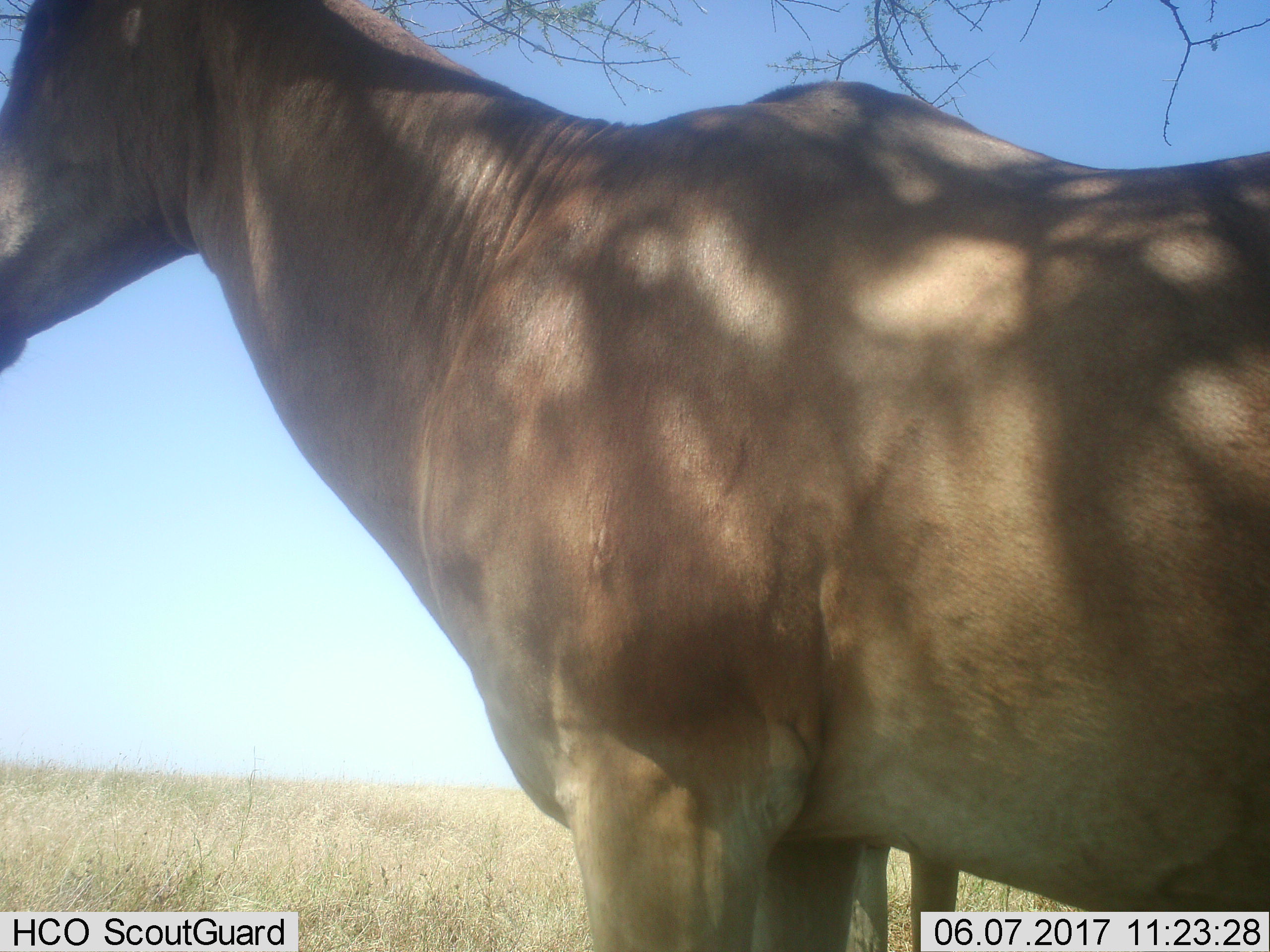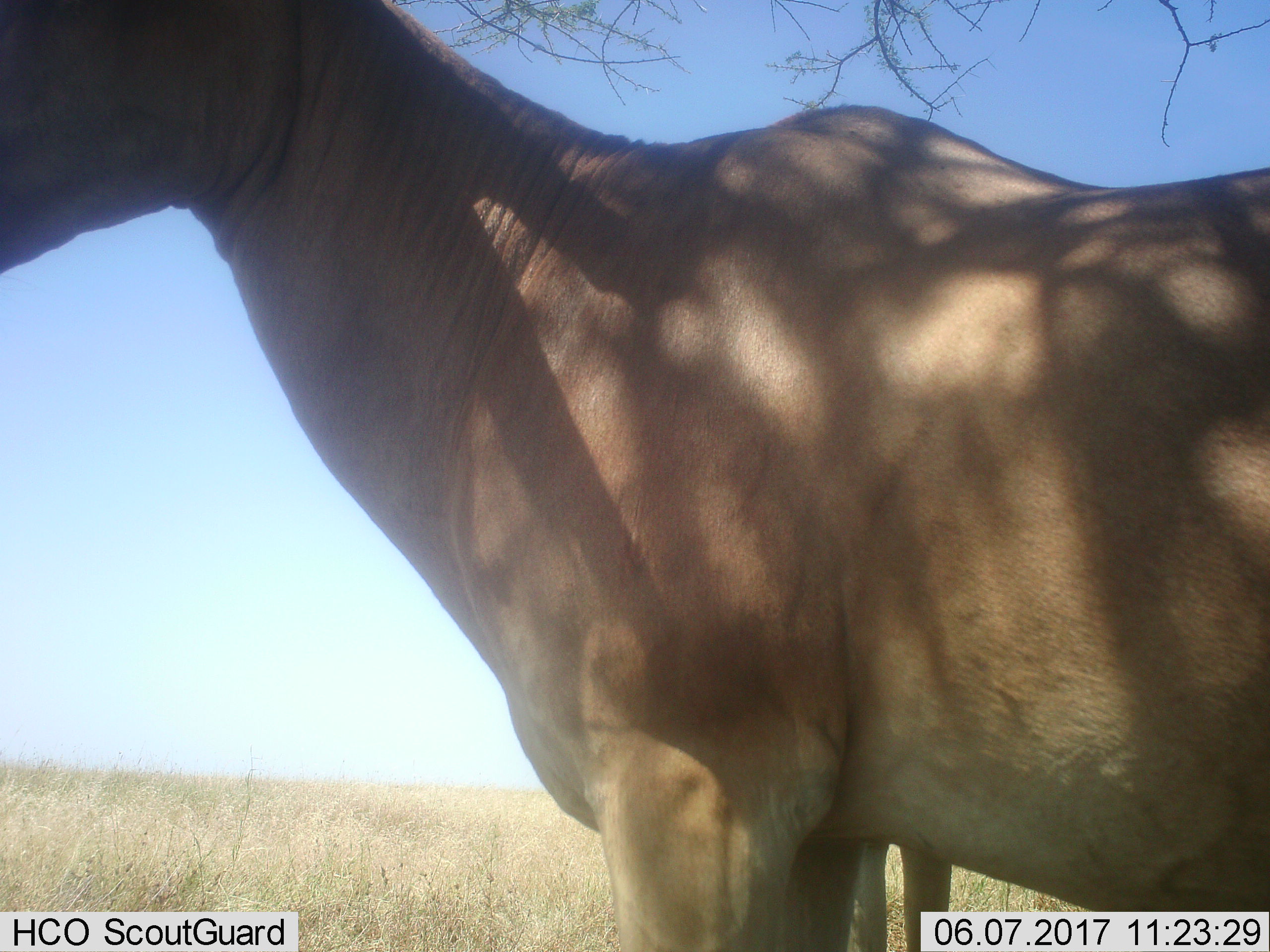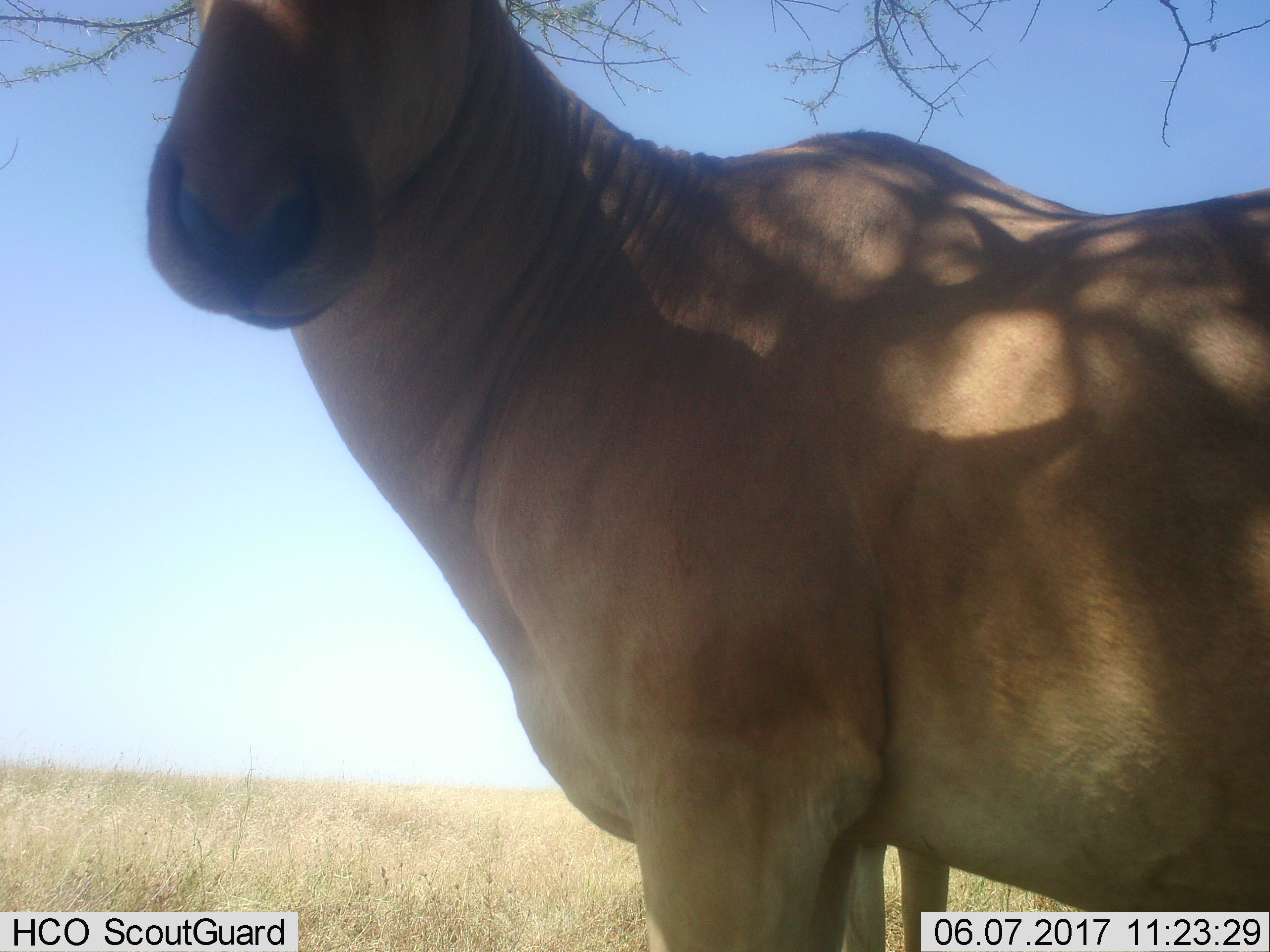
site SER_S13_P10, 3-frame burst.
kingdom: Animalia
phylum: Chordata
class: Mammalia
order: Artiodactyla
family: Bovidae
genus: Alcelaphus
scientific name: Alcelaphus buselaphus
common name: hartebeest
Hartebeest (Alcelaphus buselaphus), count 2. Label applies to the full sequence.